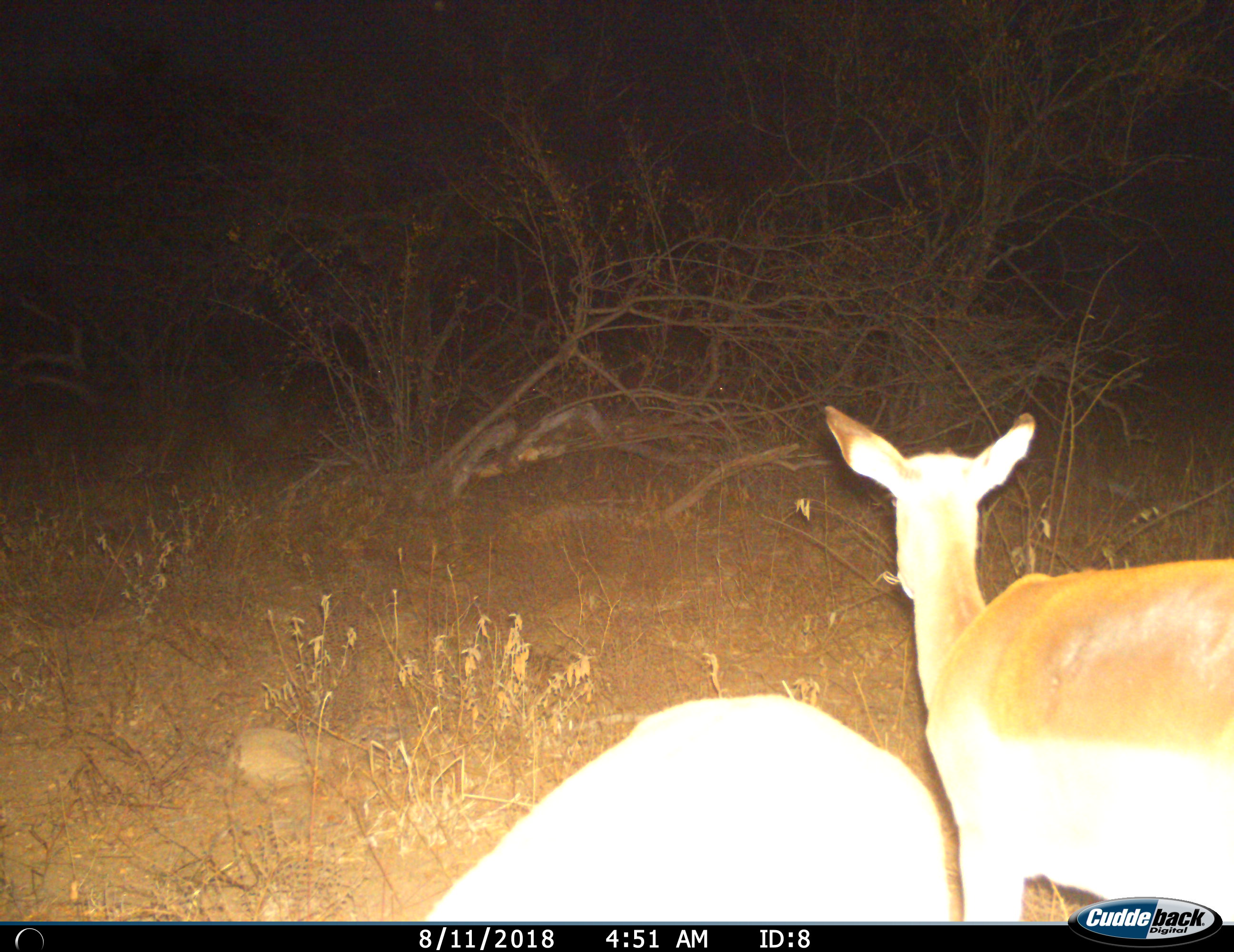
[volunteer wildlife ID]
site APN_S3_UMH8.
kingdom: Animalia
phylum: Chordata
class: Mammalia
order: Artiodactyla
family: Bovidae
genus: Aepyceros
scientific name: Aepyceros melampus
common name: impala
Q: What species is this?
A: Impala (Aepyceros melampus).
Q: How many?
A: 2.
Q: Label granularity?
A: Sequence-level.